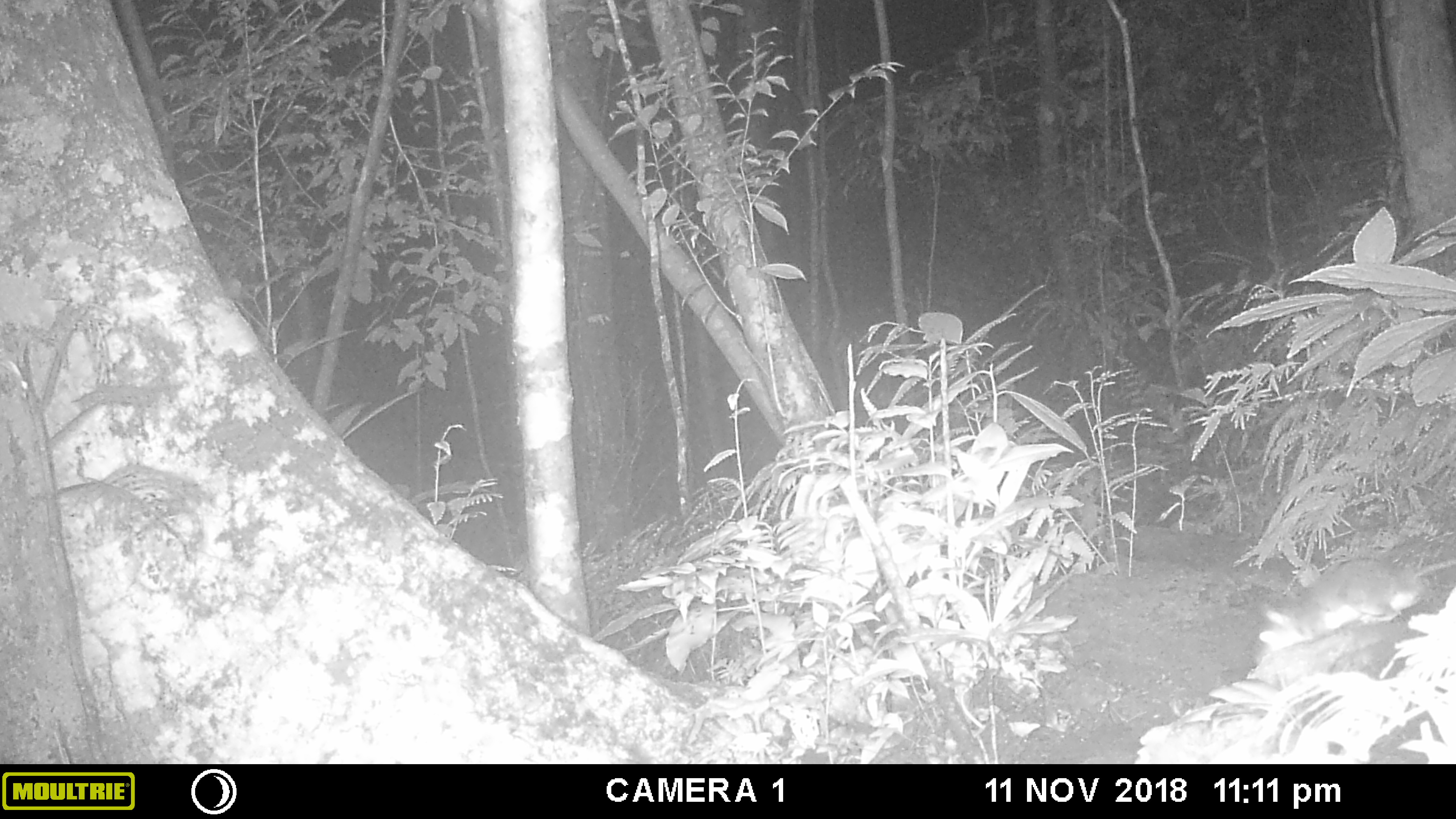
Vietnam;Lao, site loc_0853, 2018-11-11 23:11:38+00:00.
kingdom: Animalia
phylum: Chordata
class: Mammalia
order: Rodentia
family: Muridae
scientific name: Muridae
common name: old-world mice and rats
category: unidentified murid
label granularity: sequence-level